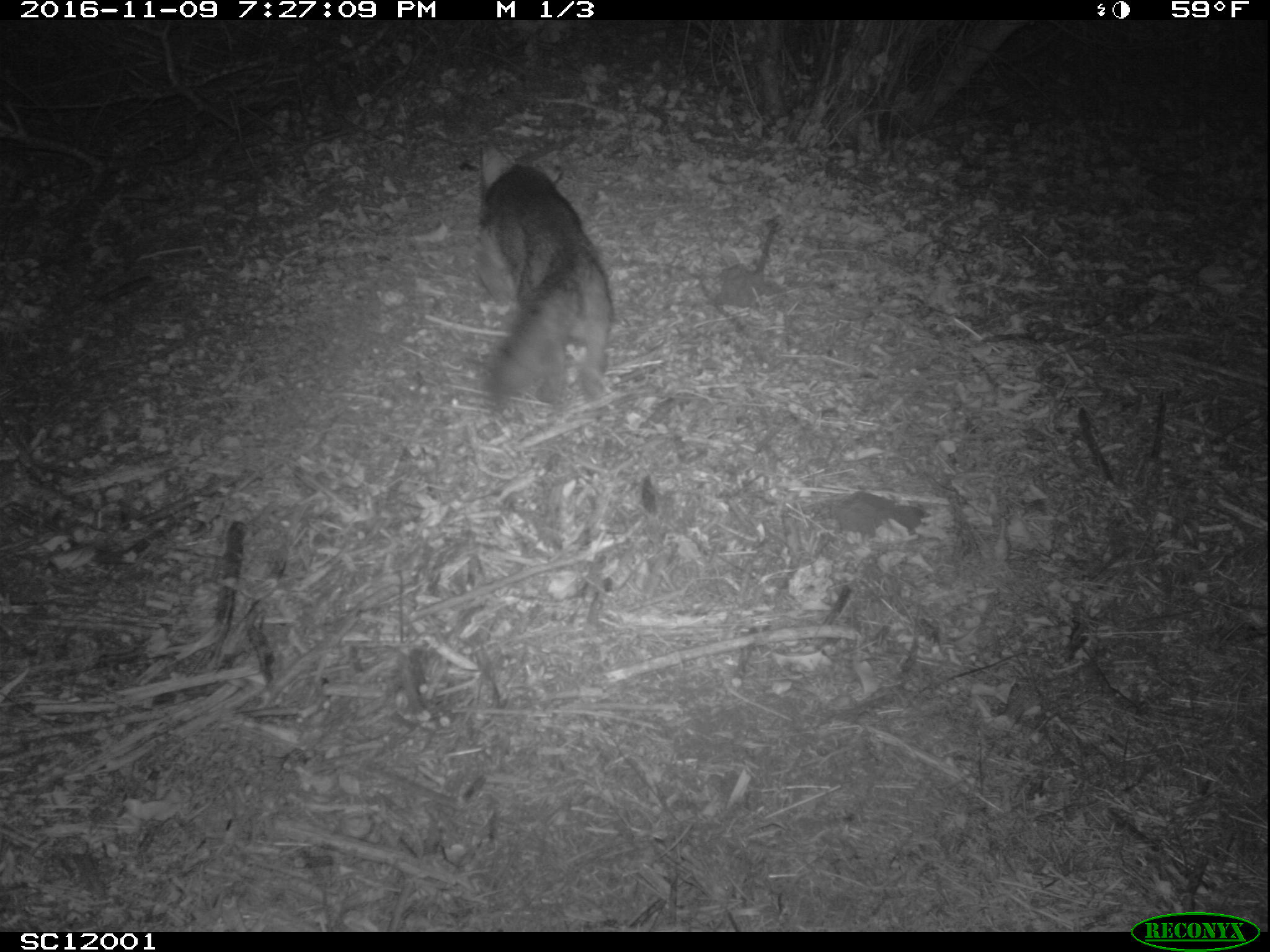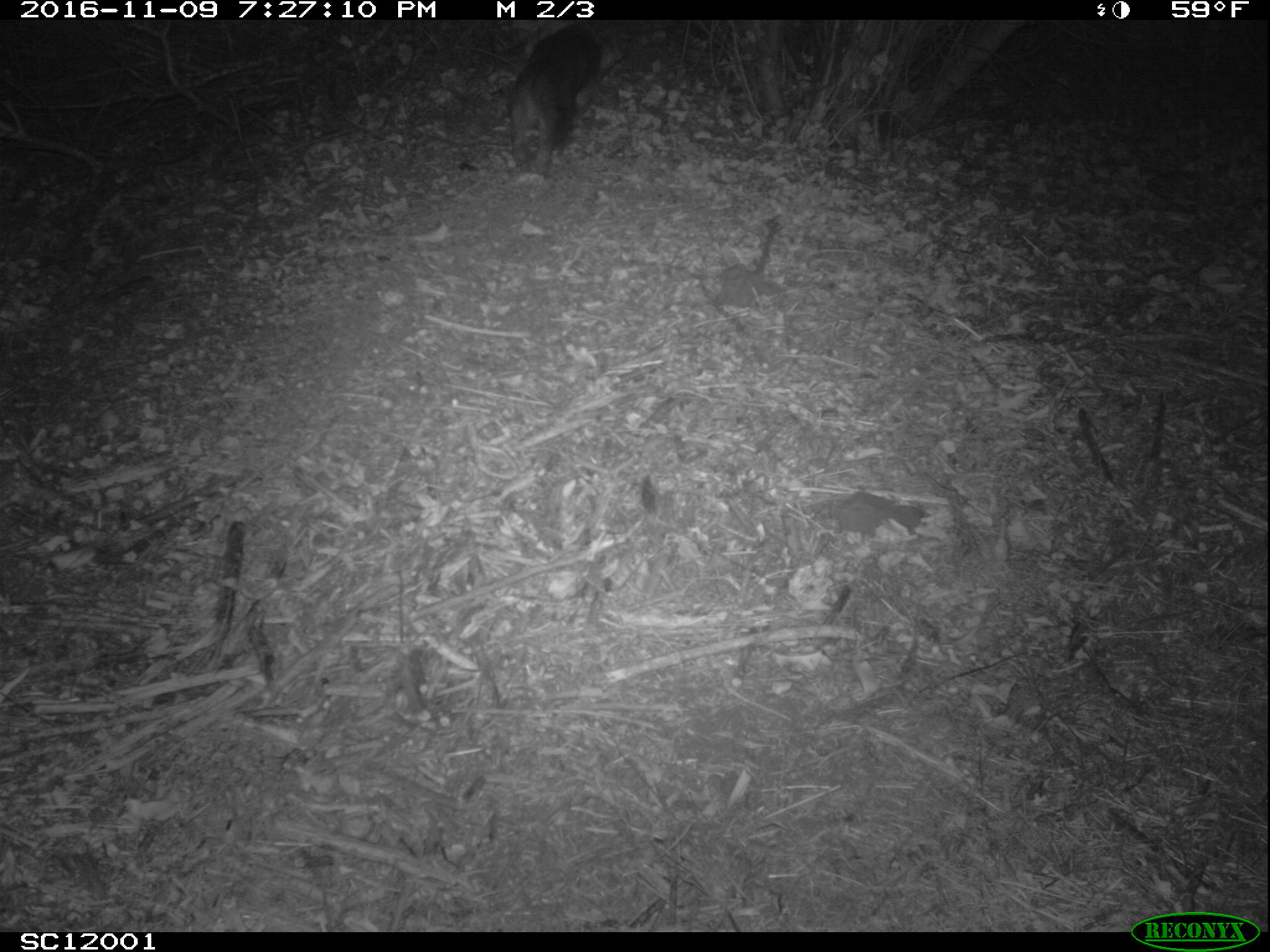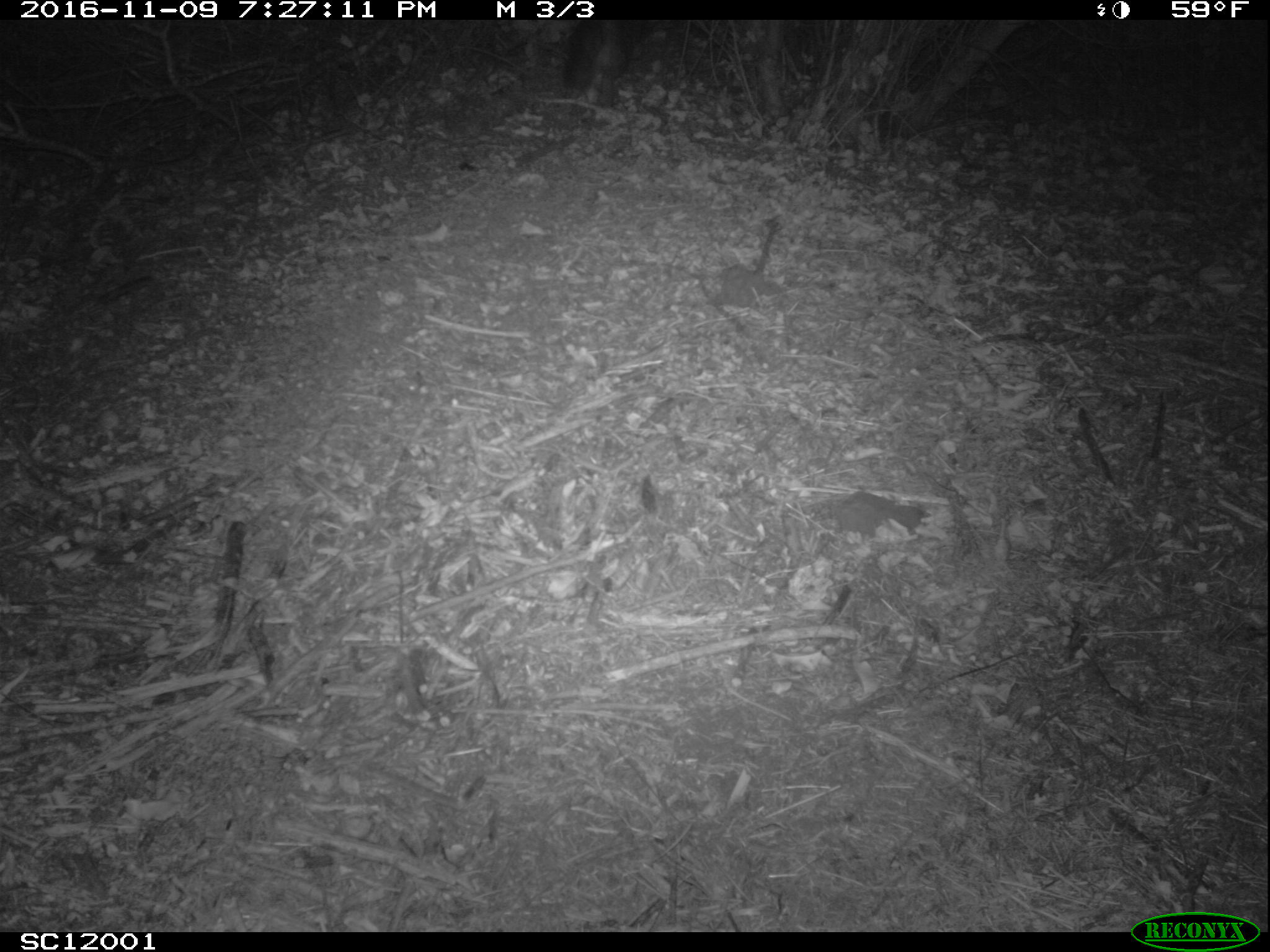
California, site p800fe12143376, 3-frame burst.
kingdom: Animalia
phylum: Chordata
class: Mammalia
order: Carnivora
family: Canidae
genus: Urocyon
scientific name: Urocyon littoralis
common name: island fox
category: fox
Fox (island fox) (Urocyon littoralis).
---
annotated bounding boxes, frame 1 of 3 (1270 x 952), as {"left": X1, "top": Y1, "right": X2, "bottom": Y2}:
fox: {"left": 482, "top": 132, "right": 610, "bottom": 404}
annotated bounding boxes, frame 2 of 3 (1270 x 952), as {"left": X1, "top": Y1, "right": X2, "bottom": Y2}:
fox: {"left": 508, "top": 23, "right": 626, "bottom": 176}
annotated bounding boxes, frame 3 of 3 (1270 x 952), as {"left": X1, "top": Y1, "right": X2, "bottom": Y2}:
fox: {"left": 564, "top": 20, "right": 628, "bottom": 107}